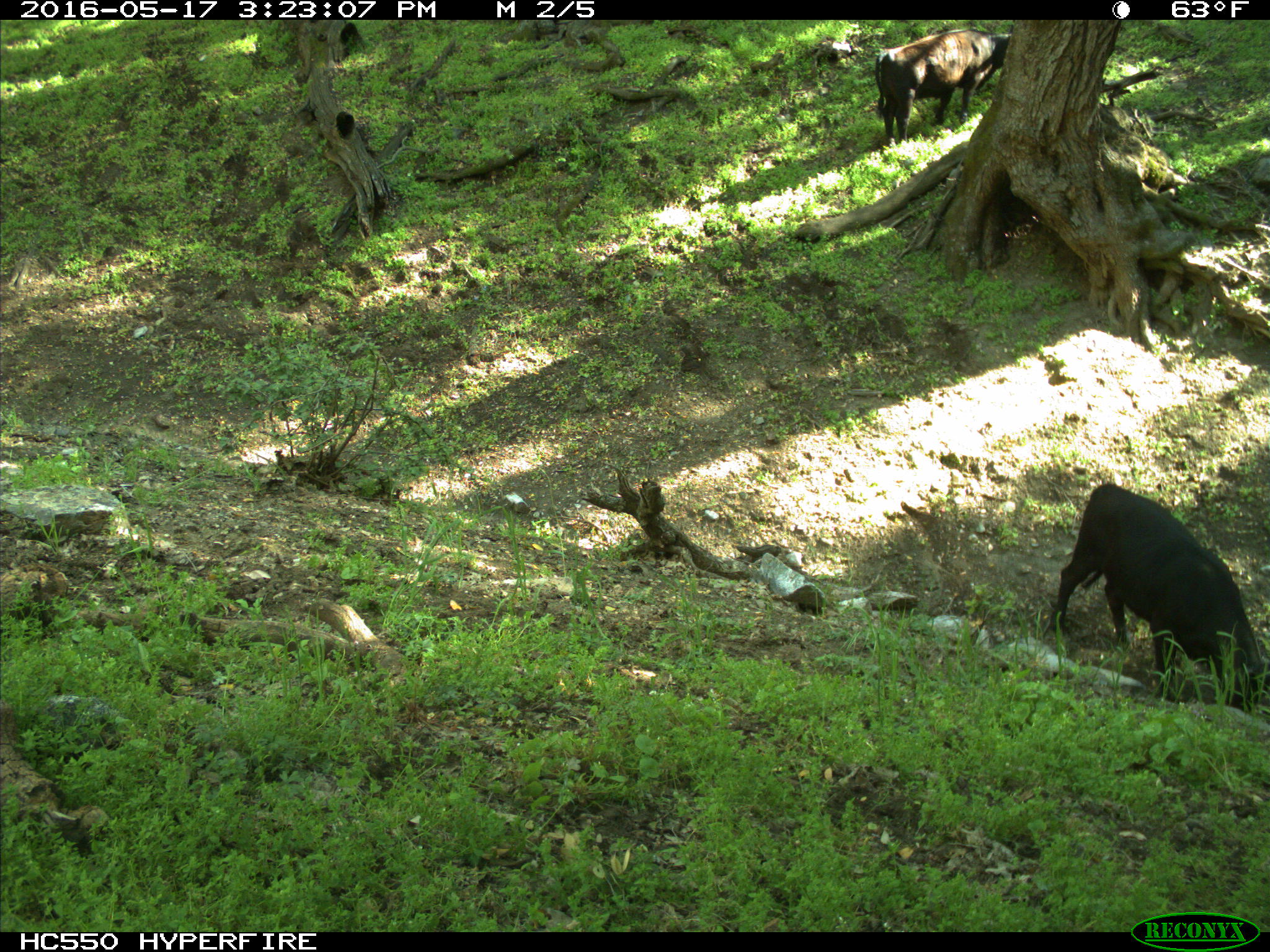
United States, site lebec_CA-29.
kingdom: Animalia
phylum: Chordata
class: Mammalia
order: Artiodactyla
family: Bovidae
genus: Bos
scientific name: Bos taurus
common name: domestic cow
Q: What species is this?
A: Bos taurus (domestic cow).